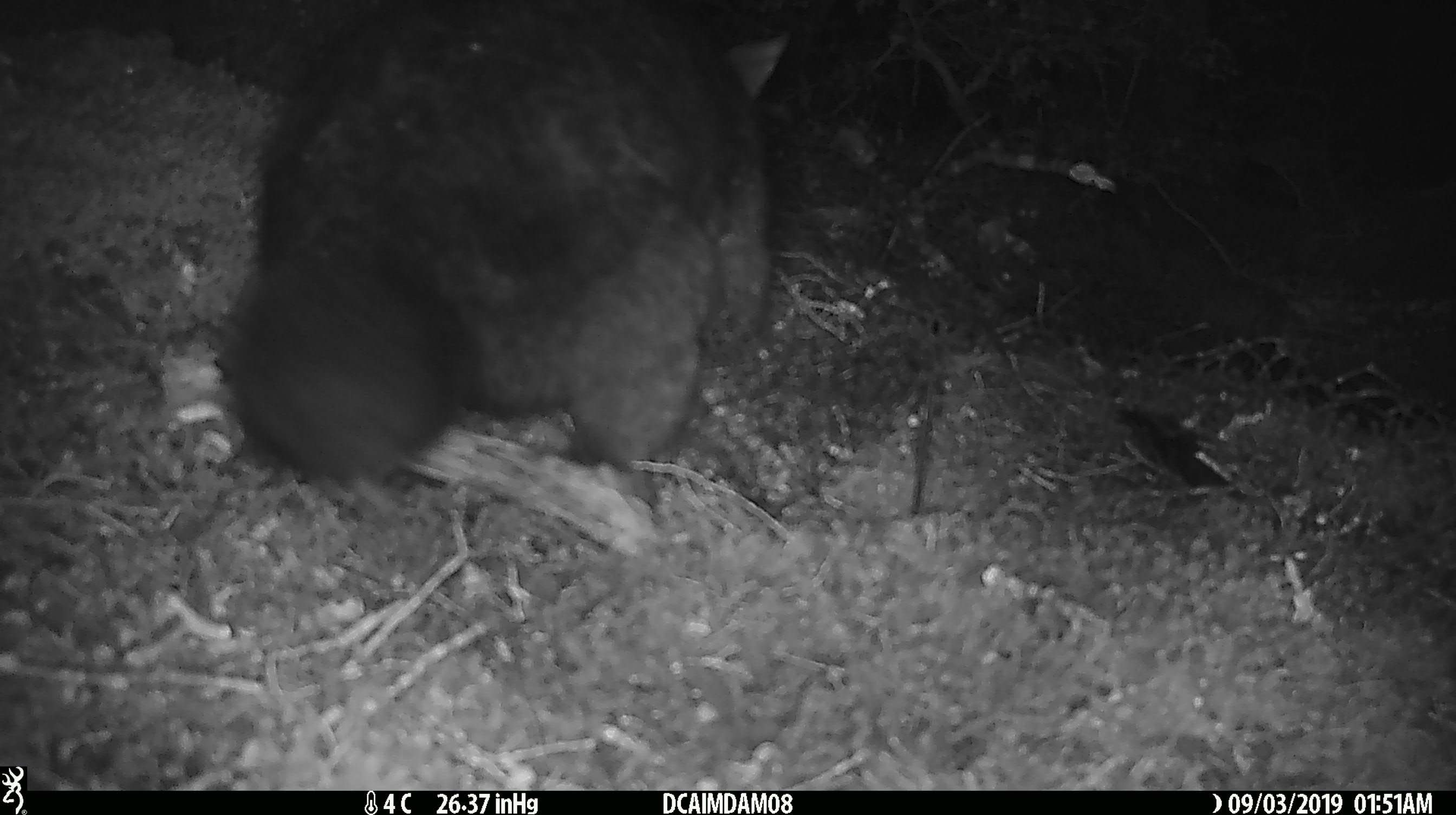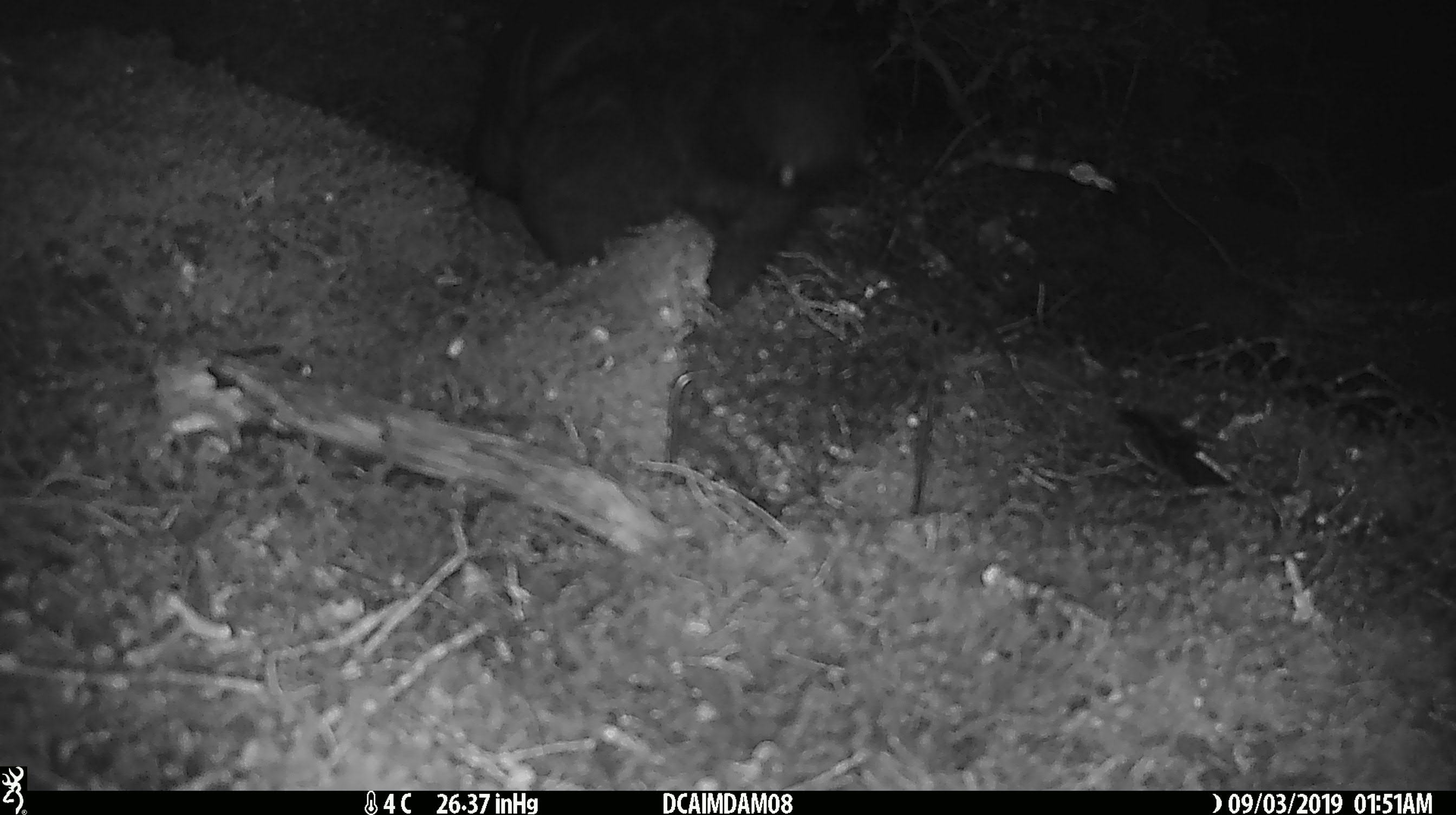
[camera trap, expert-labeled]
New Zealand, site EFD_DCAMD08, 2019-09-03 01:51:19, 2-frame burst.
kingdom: Animalia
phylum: Chordata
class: Mammalia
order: Diprotodontia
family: Phalangeridae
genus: Trichosurus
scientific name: Trichosurus vulpecula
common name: common brushtail possum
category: possum